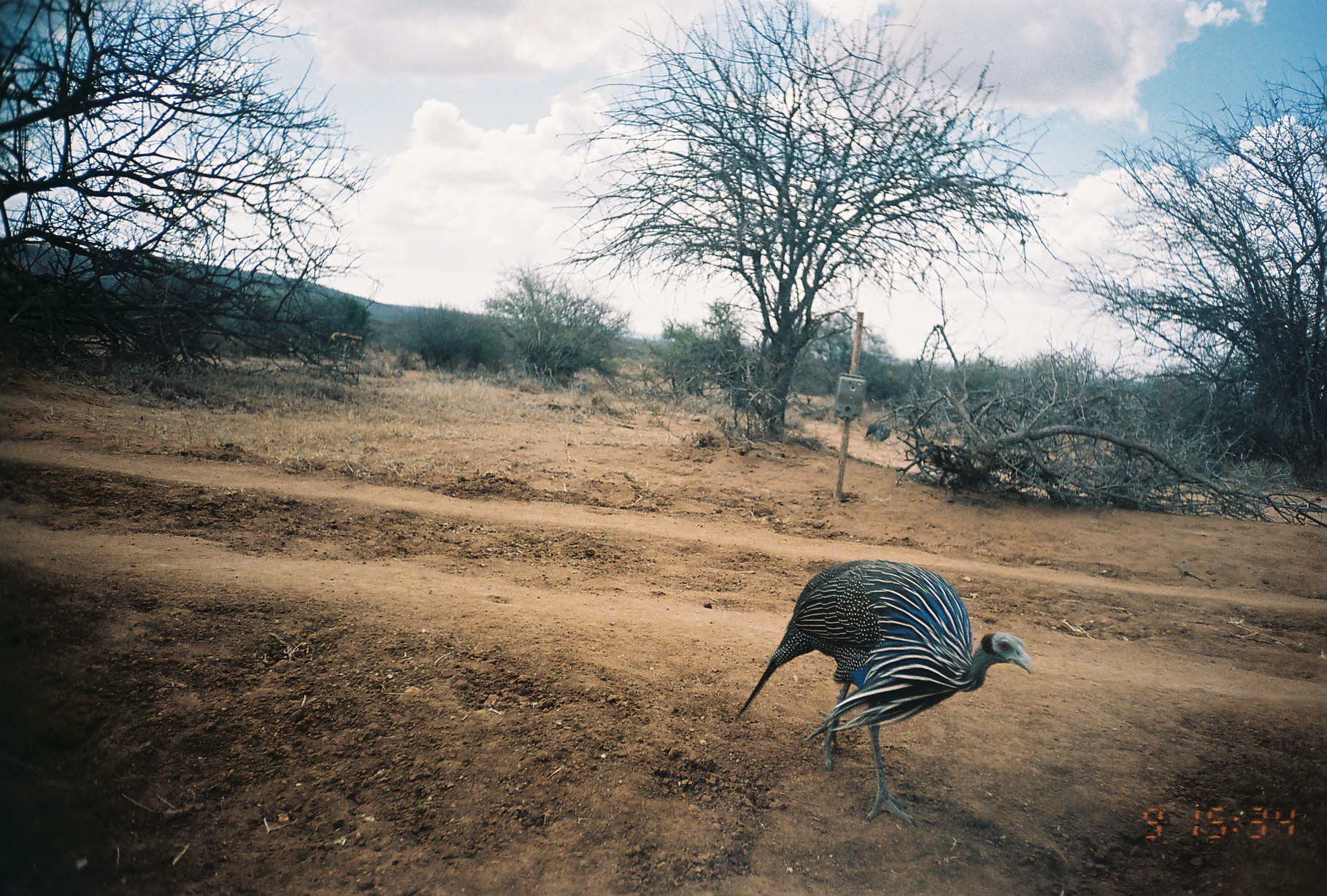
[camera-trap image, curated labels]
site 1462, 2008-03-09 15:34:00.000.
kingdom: Animalia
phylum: Chordata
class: Aves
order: Galliformes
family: Numididae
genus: Acryllium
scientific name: Acryllium vulturinum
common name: vulturine guineafowl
Acryllium vulturinum (vulturine guineafowl), count 1.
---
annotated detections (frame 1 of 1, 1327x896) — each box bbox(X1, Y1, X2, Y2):
acryllium vulturinum: bbox(733, 557, 1032, 829); bbox(864, 422, 892, 450)